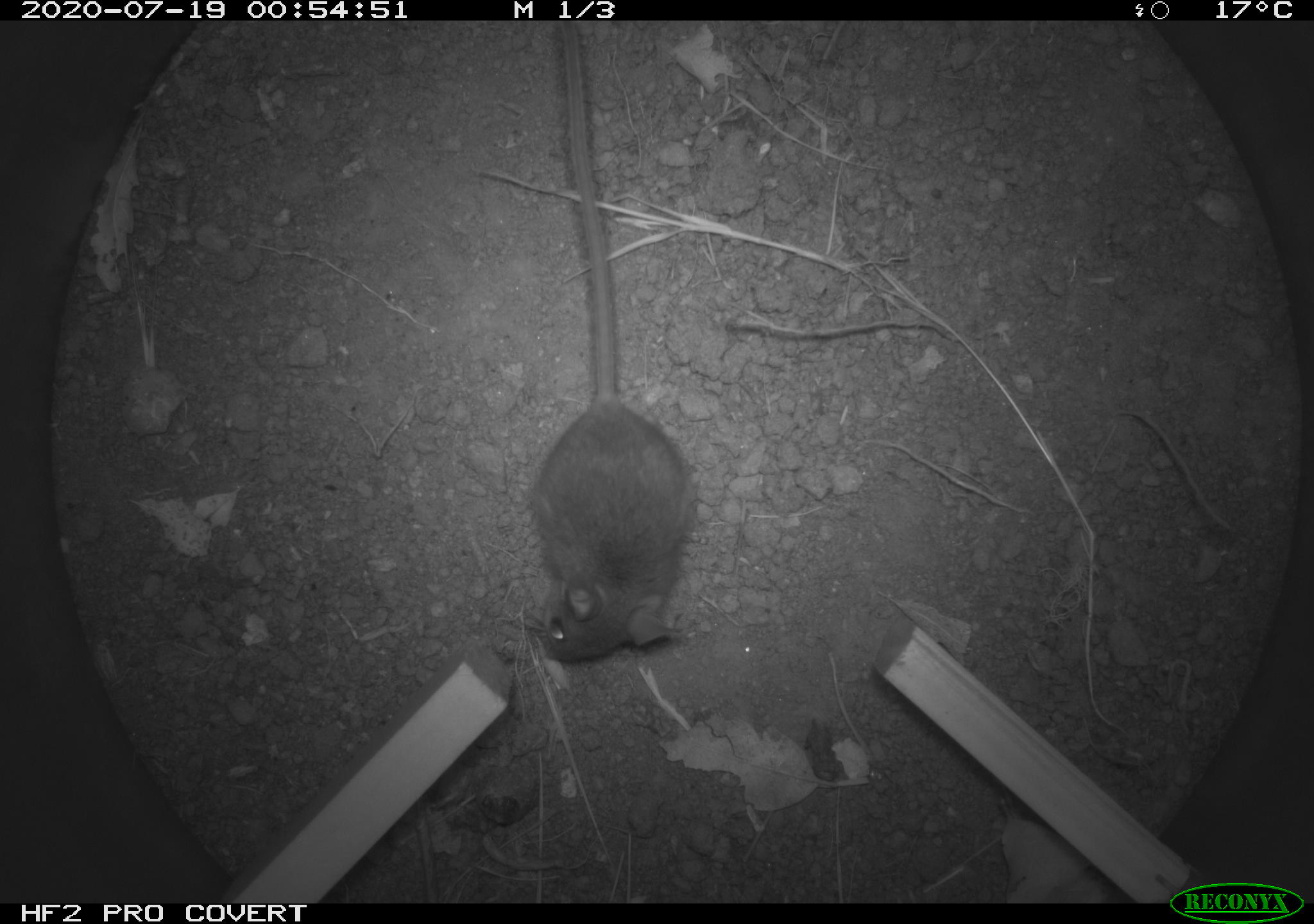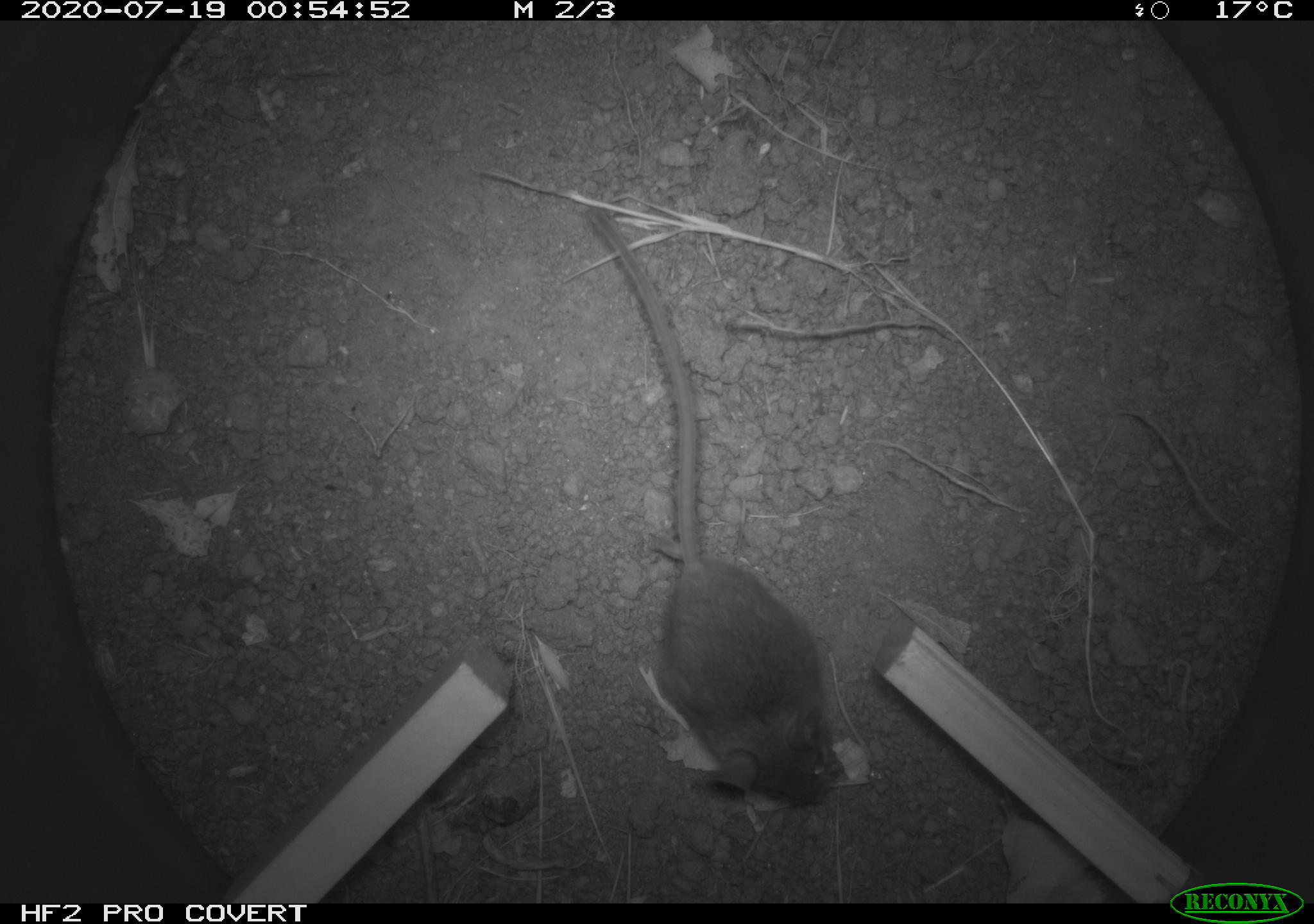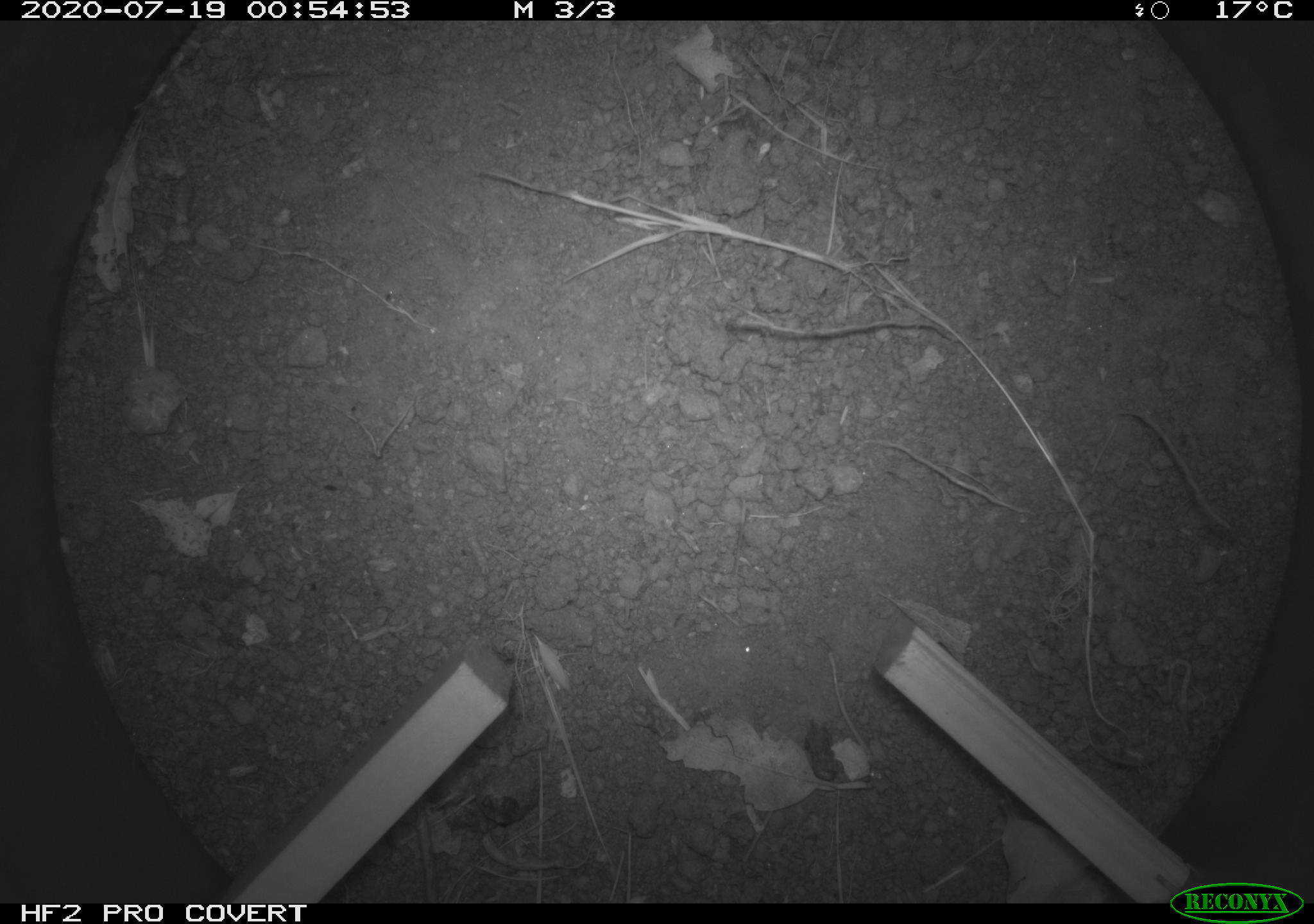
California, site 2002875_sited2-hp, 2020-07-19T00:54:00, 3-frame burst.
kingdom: Animalia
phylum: Chordata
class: Mammalia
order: Rodentia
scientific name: Rodentia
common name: rodent